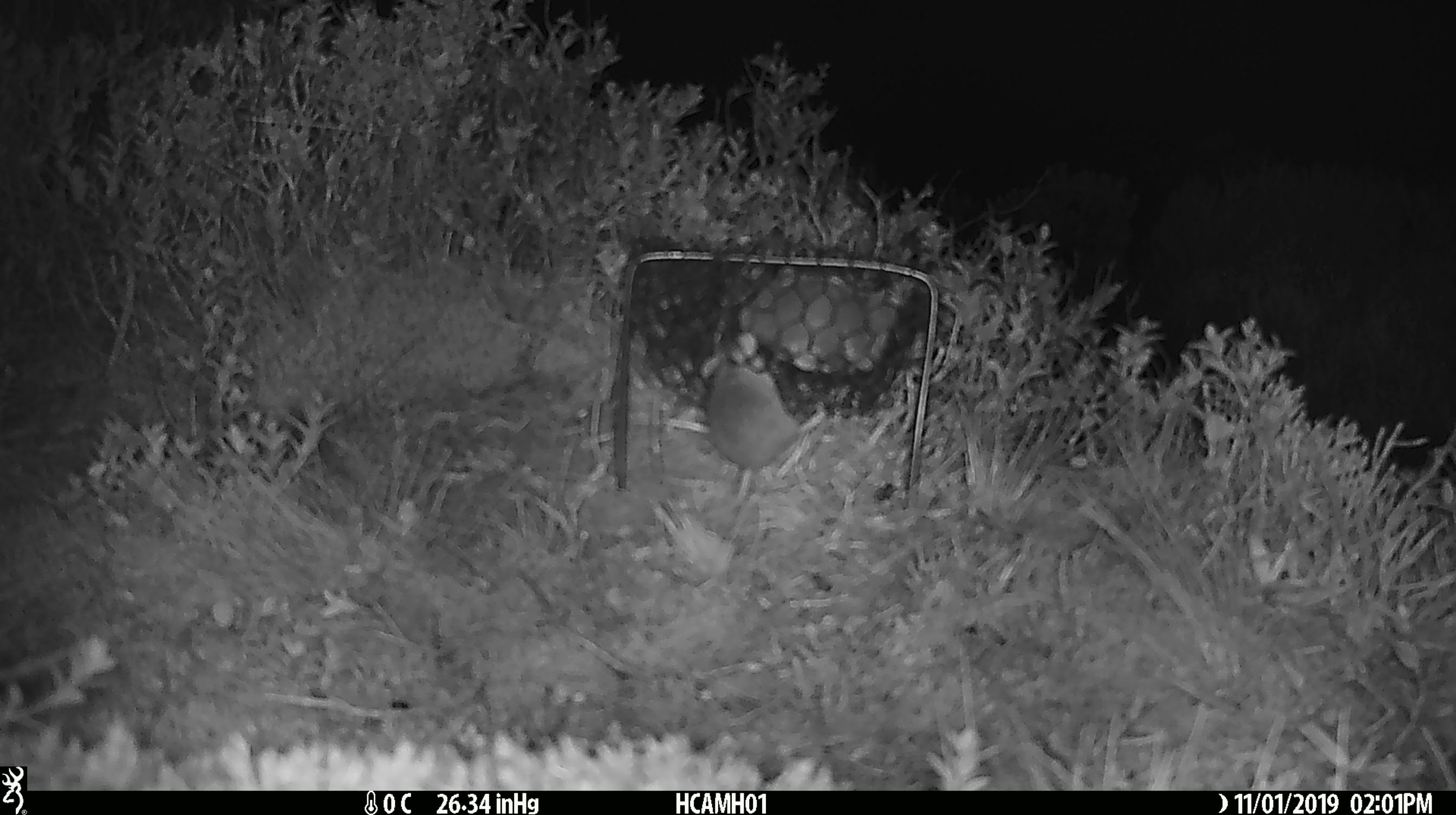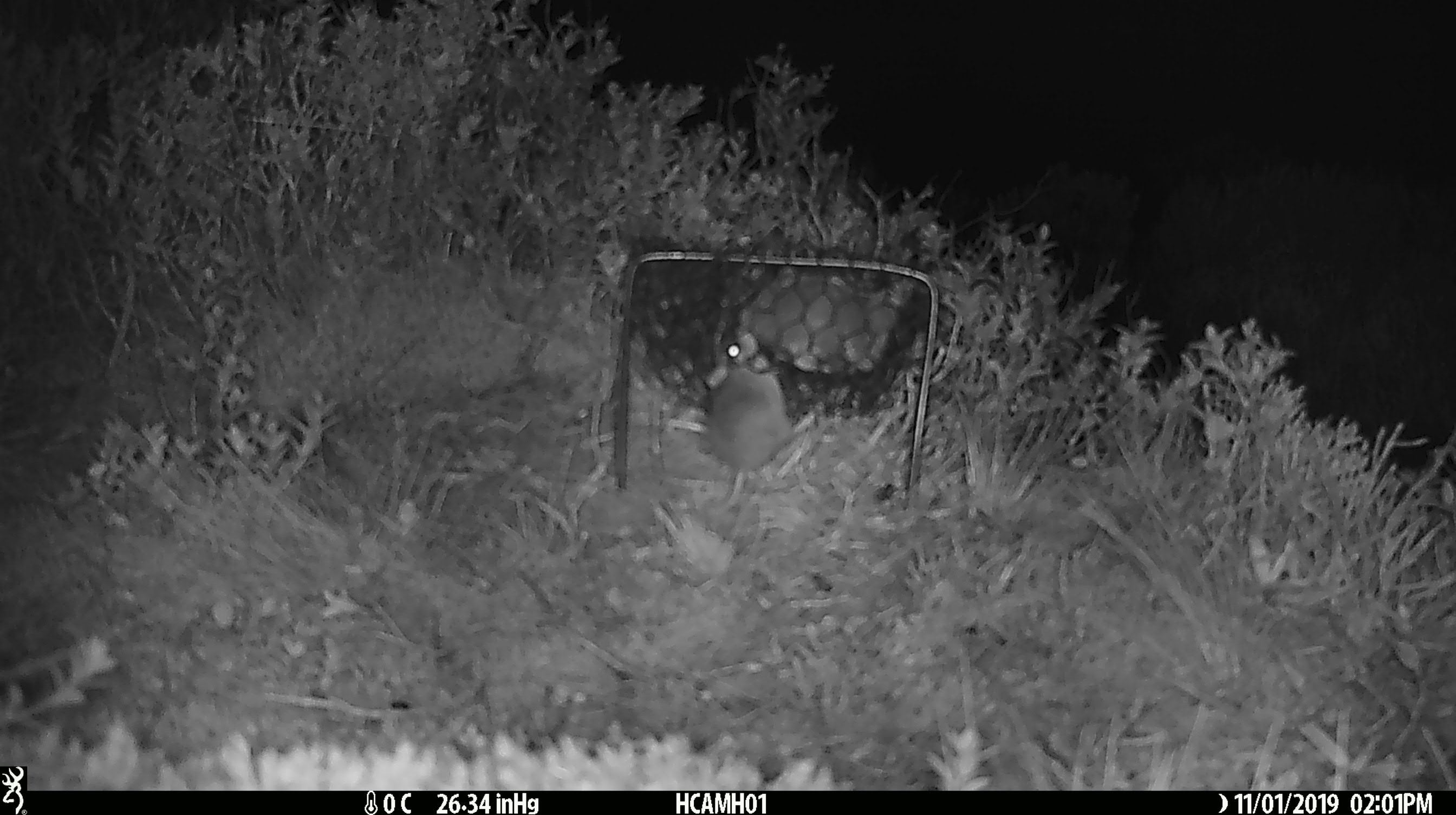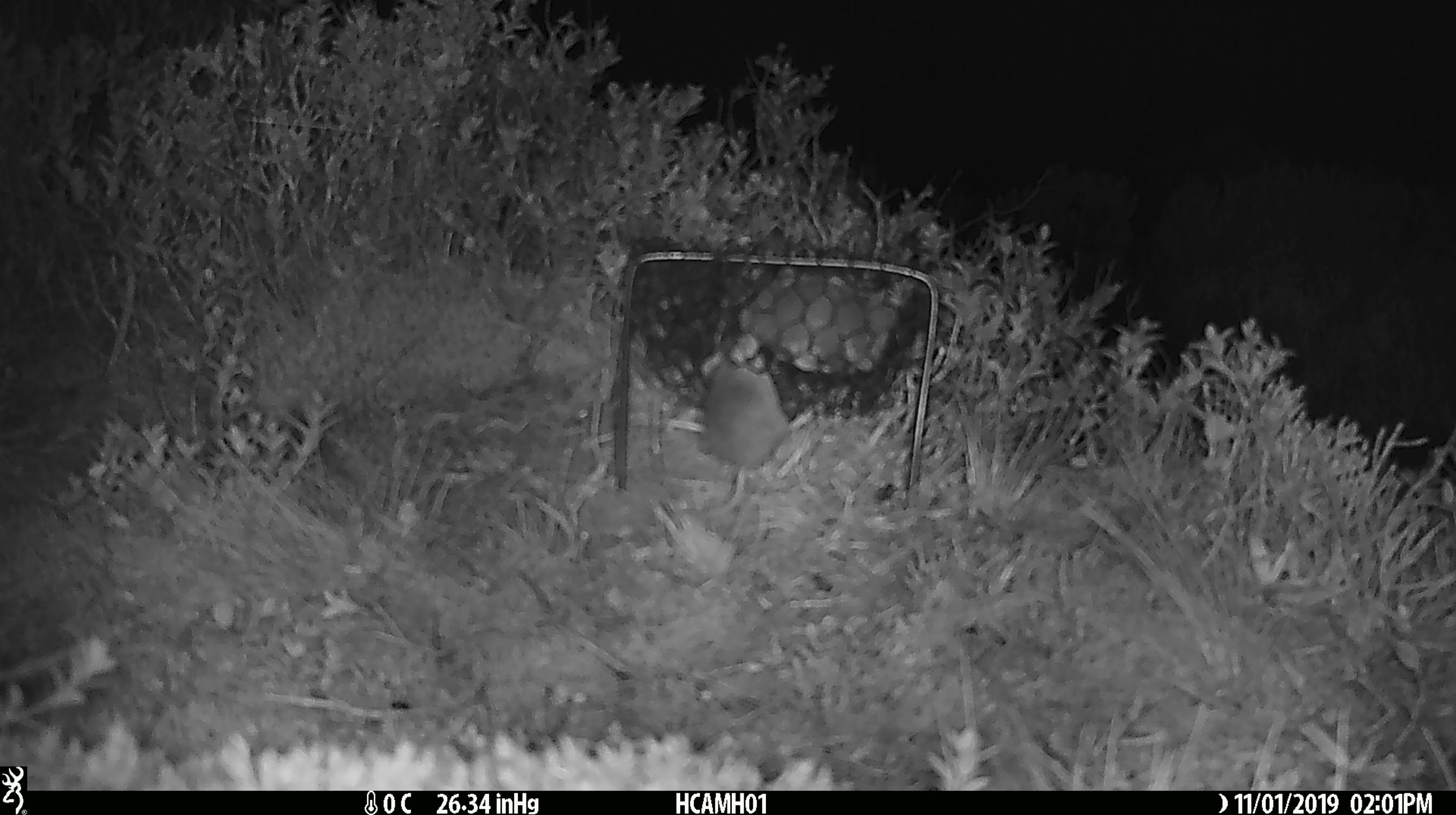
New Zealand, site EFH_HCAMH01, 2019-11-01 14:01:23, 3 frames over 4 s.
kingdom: Animalia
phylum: Chordata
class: Mammalia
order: Rodentia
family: Muridae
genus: Mus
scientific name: Mus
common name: mouse